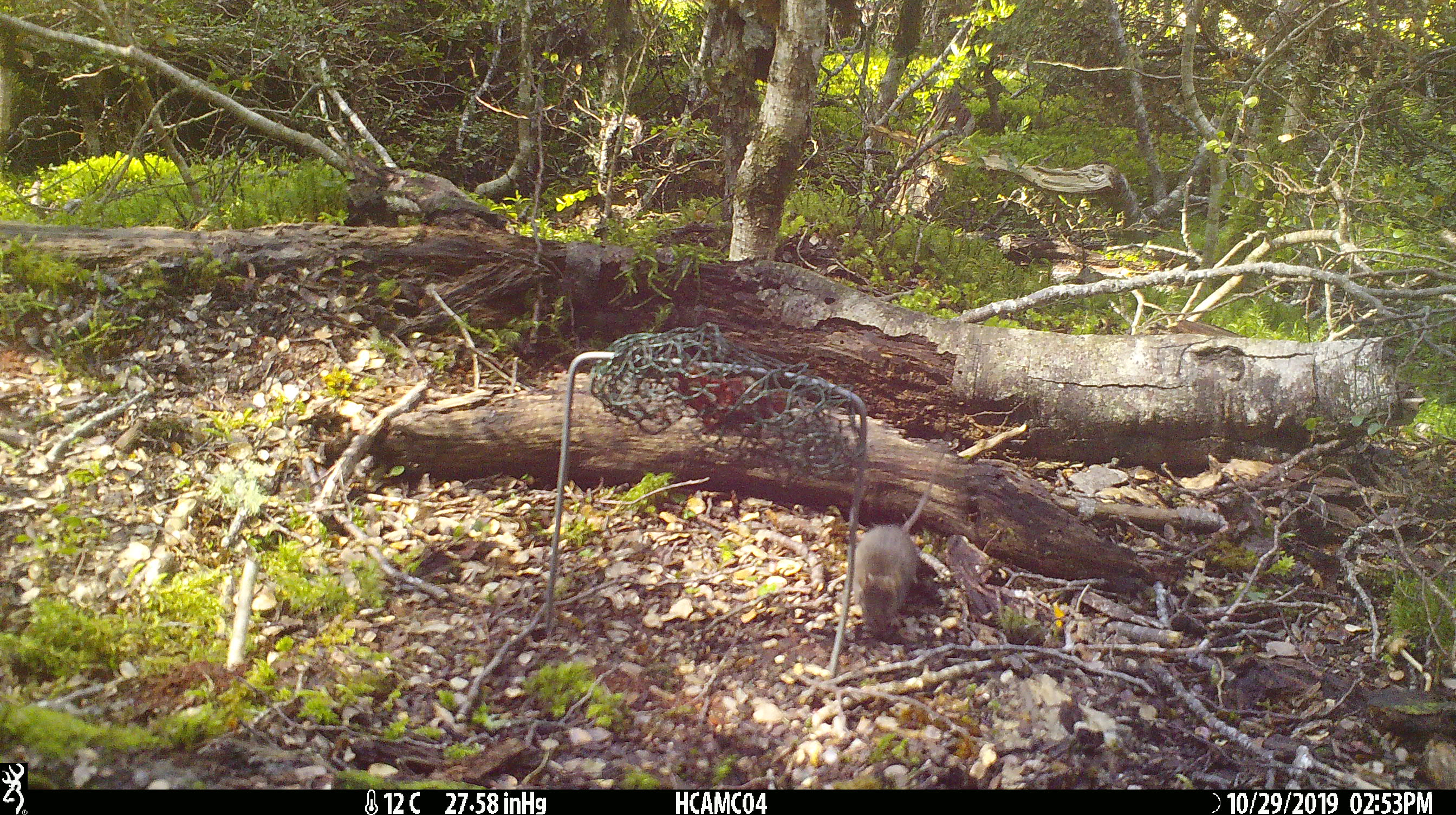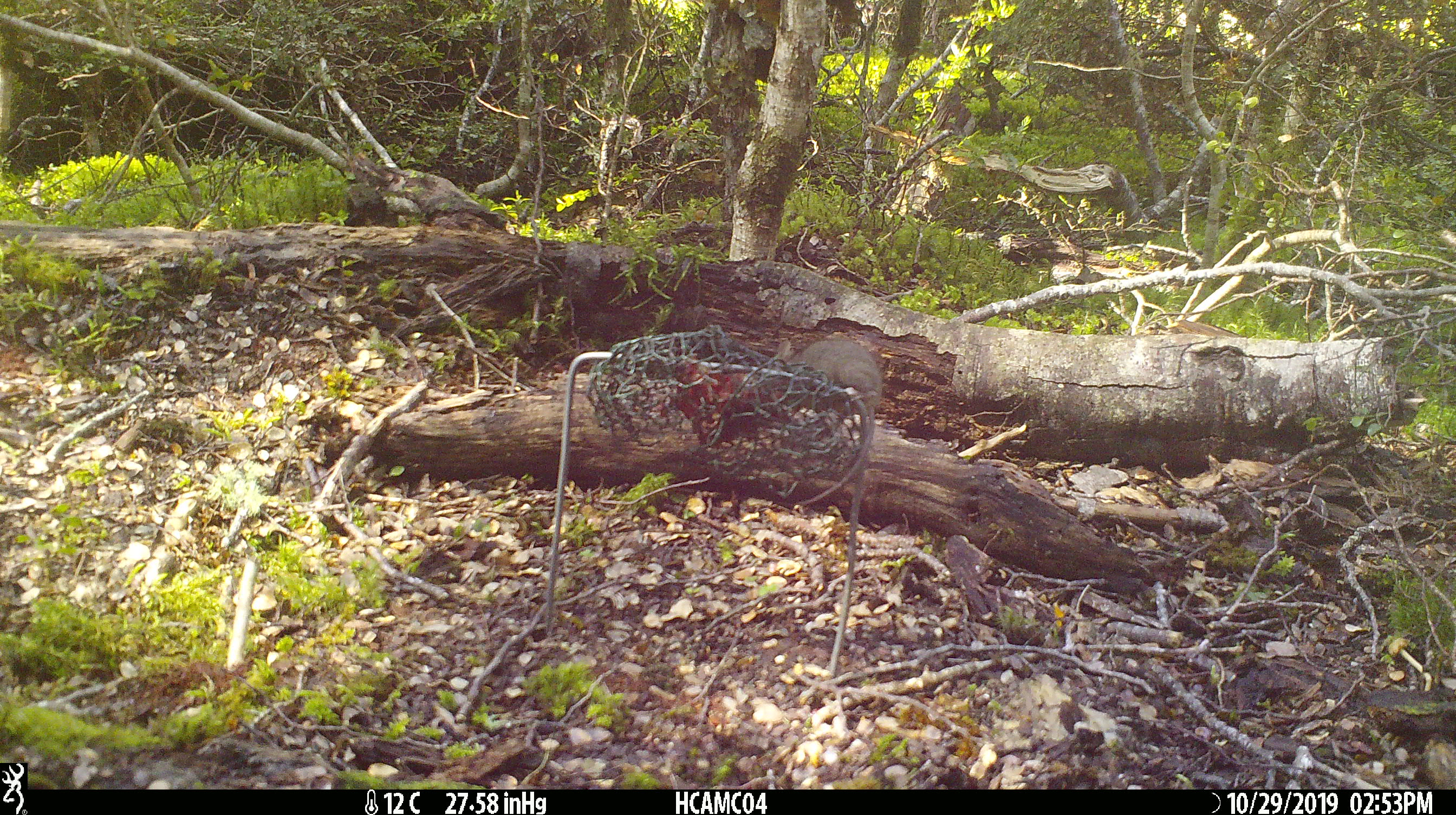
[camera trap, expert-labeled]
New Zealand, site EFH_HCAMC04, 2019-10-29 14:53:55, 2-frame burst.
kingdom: Animalia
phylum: Chordata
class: Mammalia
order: Rodentia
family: Muridae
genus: Mus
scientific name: Mus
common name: mouse